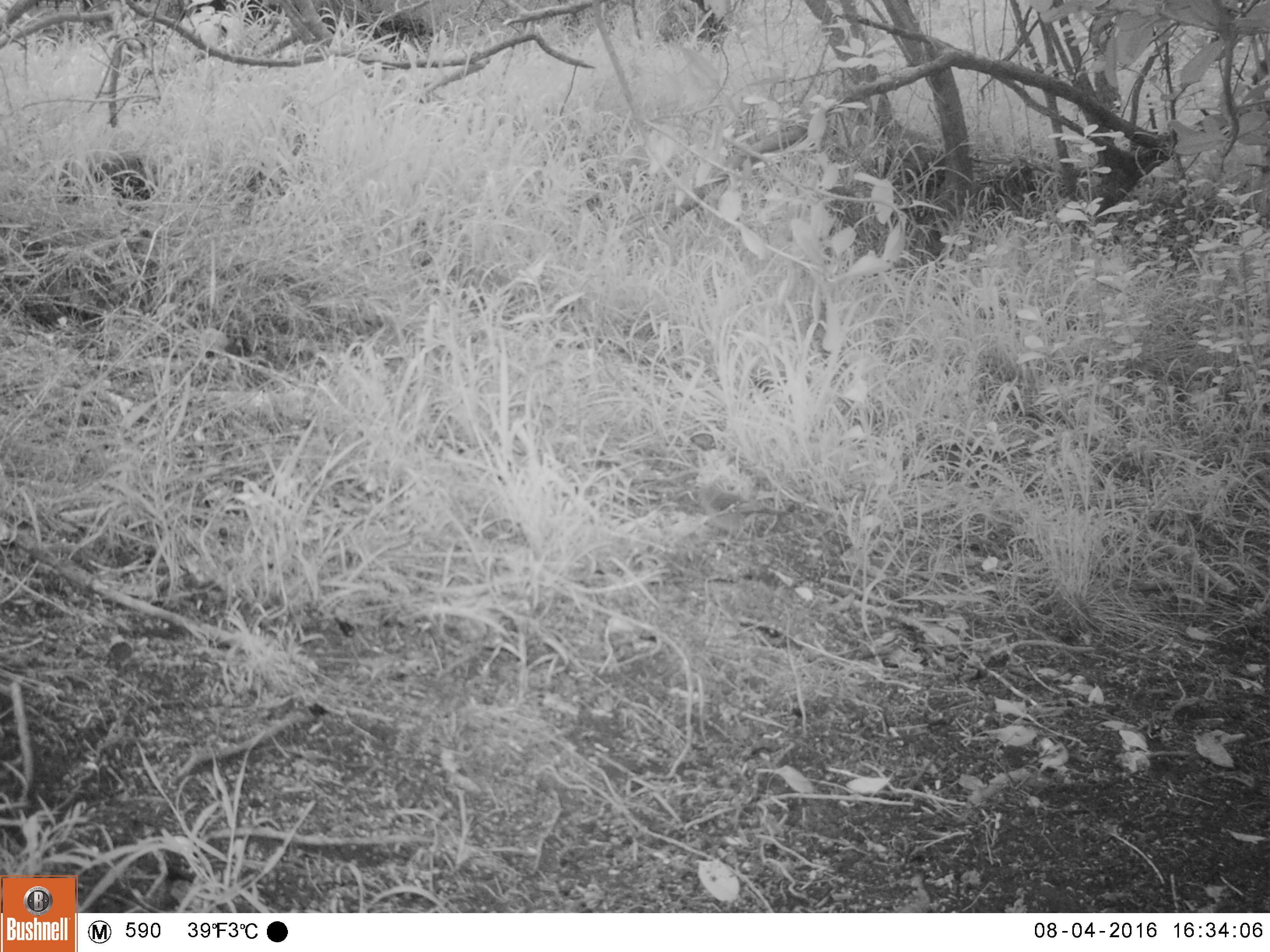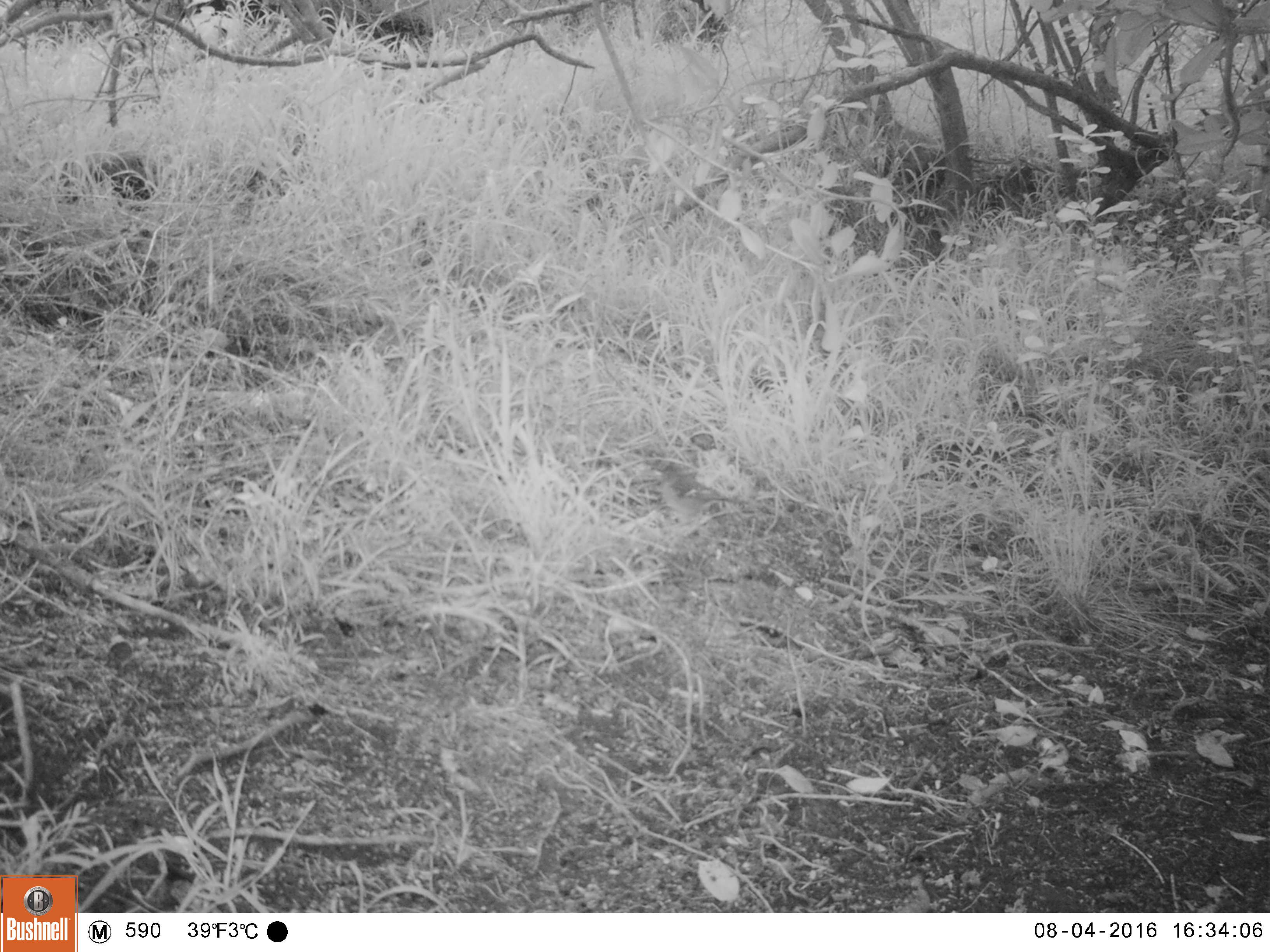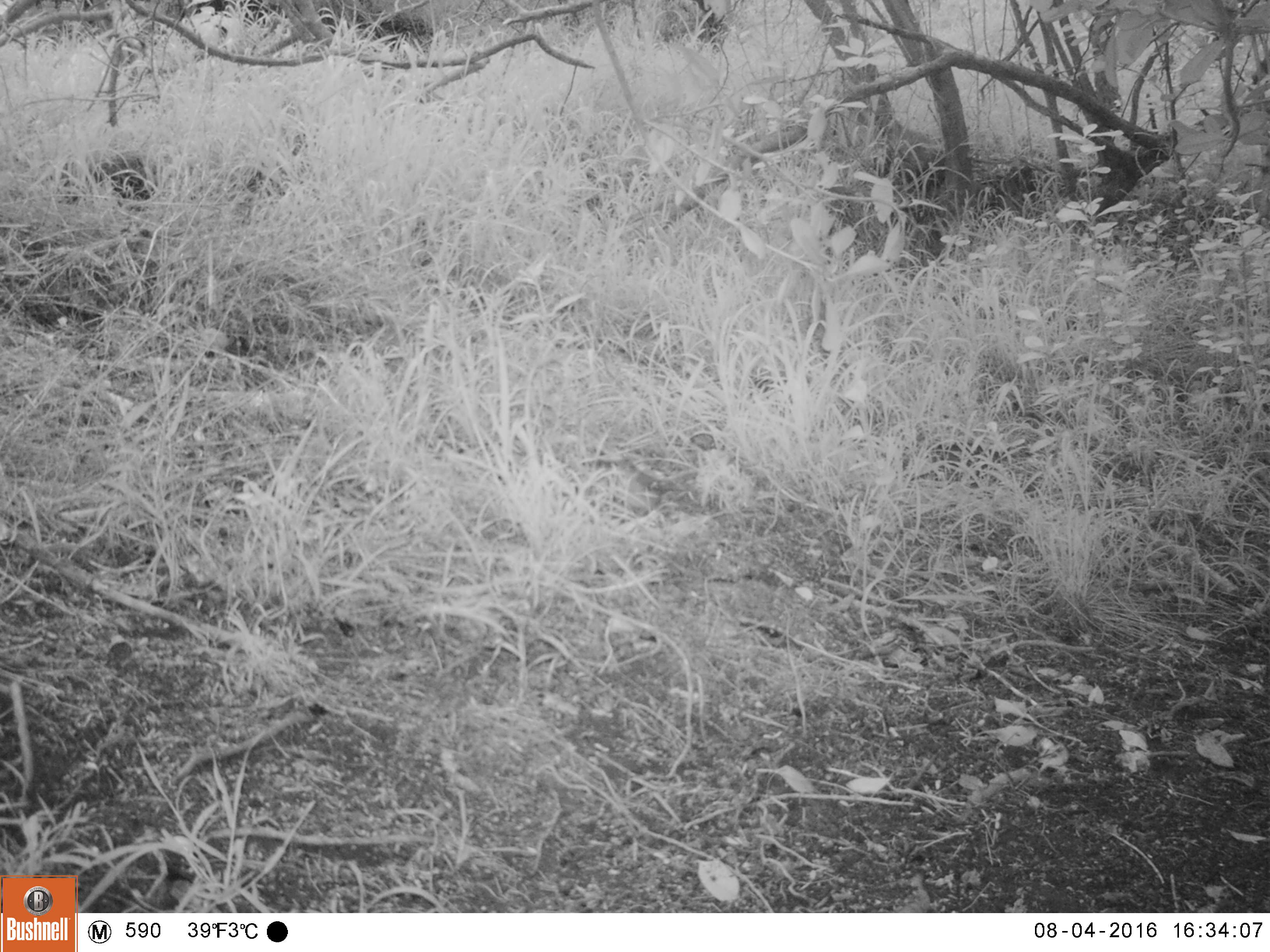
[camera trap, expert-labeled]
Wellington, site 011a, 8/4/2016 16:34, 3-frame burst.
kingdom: Animalia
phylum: Chordata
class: Aves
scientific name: Aves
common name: bird